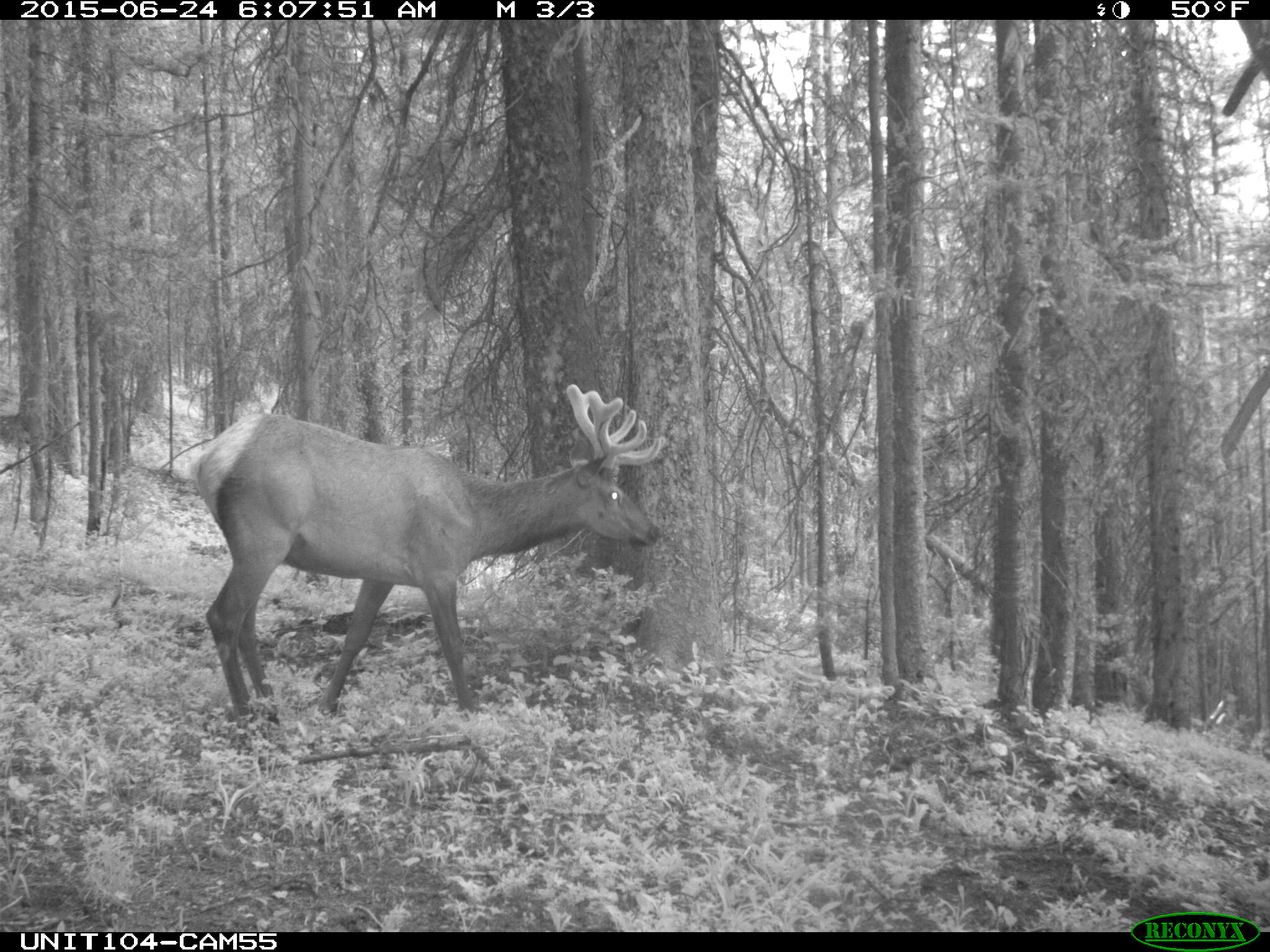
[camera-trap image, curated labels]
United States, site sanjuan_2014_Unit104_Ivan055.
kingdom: Animalia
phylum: Chordata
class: Mammalia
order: Artiodactyla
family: Cervidae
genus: Cervus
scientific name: Cervus elaphus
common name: red deer